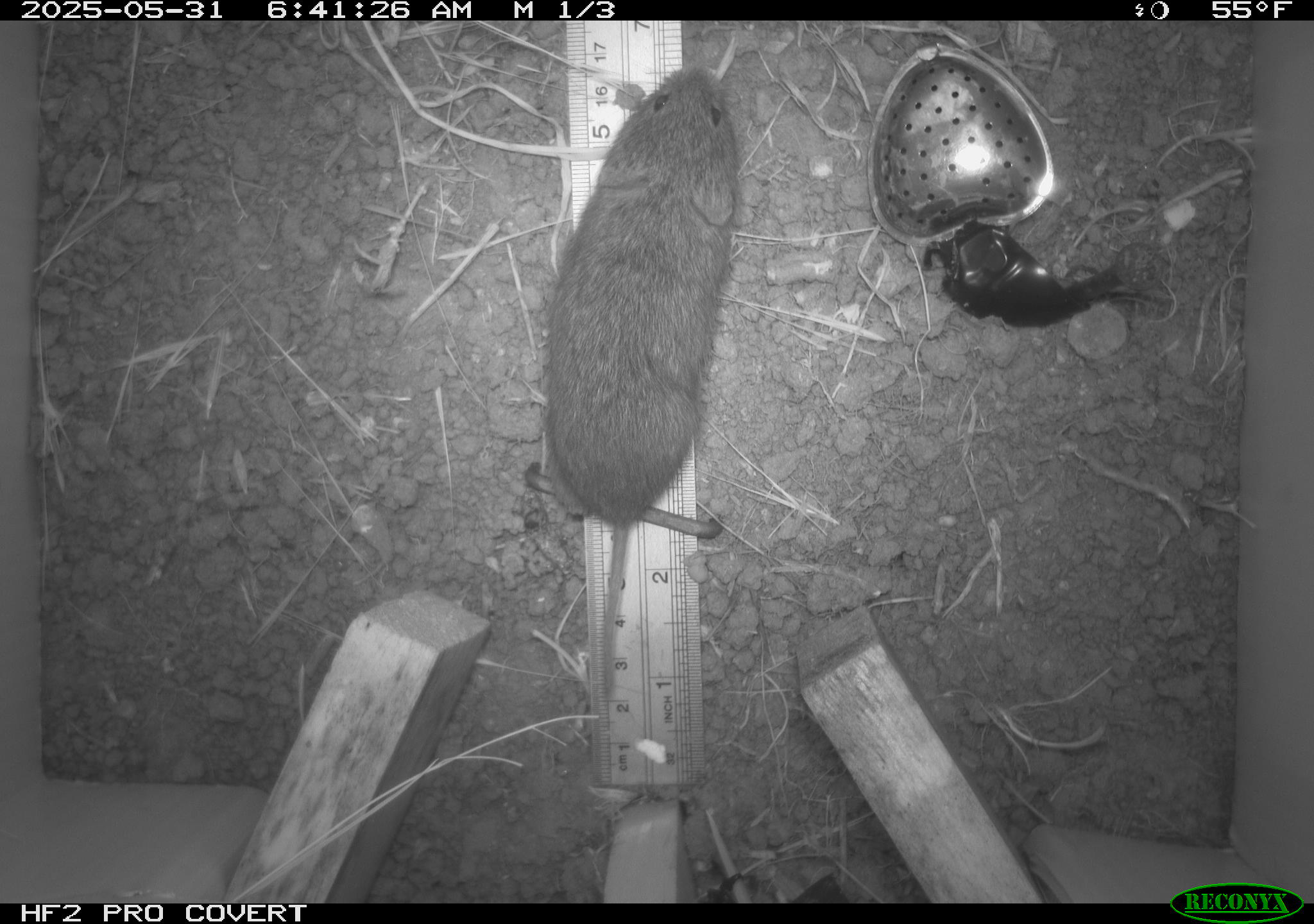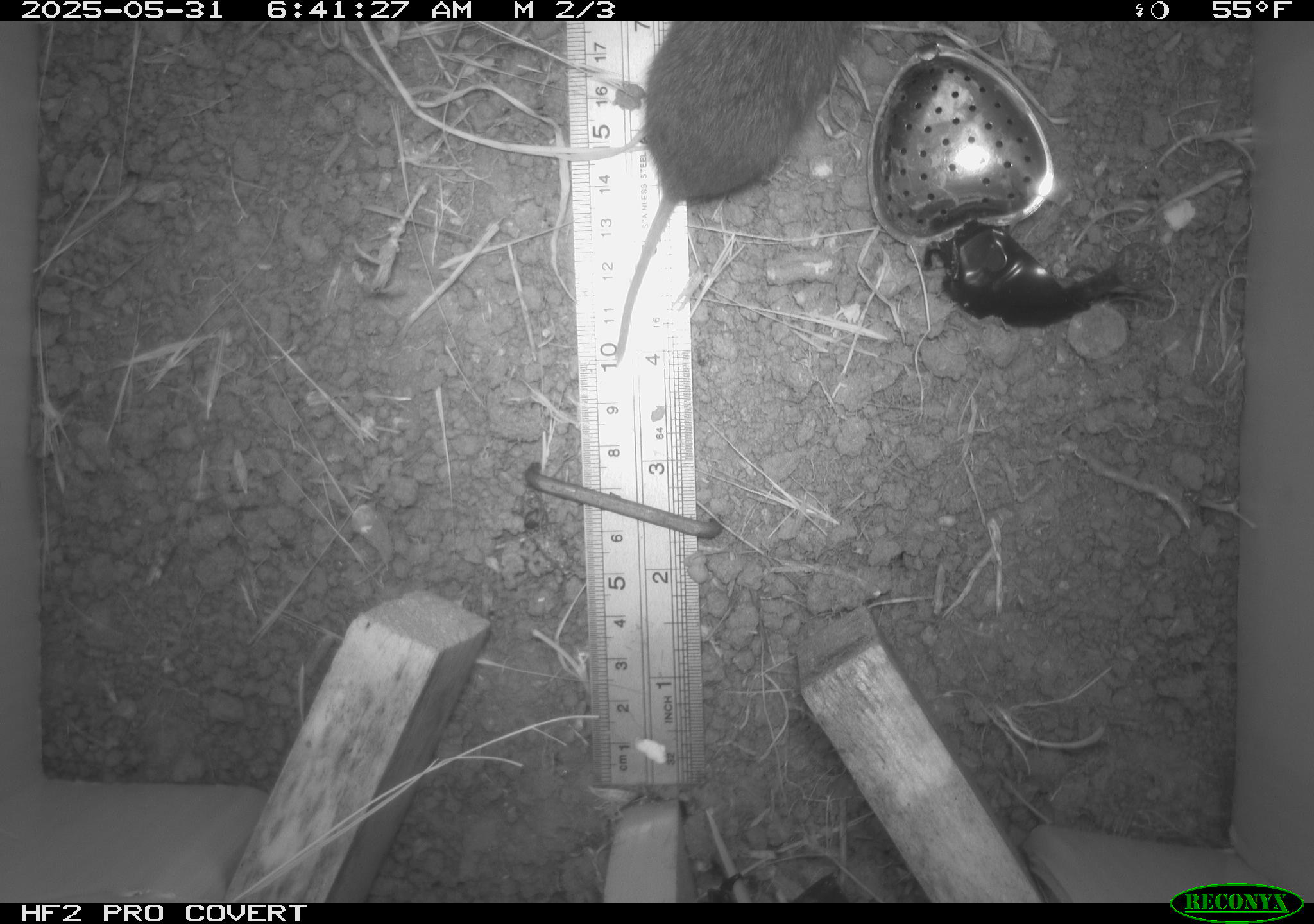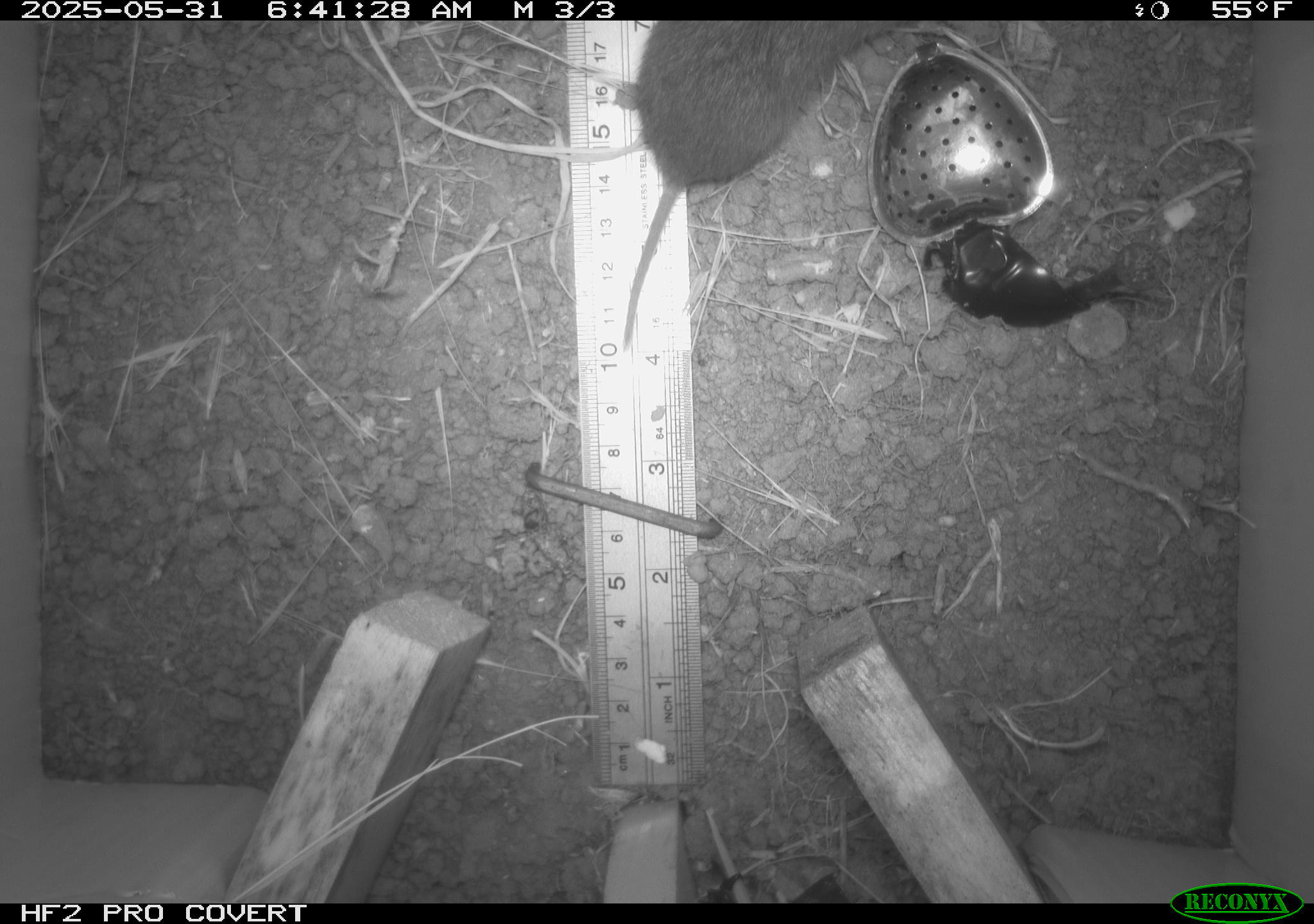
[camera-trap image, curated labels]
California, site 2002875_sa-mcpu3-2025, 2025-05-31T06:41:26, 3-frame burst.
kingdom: Animalia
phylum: Chordata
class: Mammalia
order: Rodentia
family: Cricetidae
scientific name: Arvicolinae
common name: voles, lemmings, and muskrats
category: arvicolinae subfamily